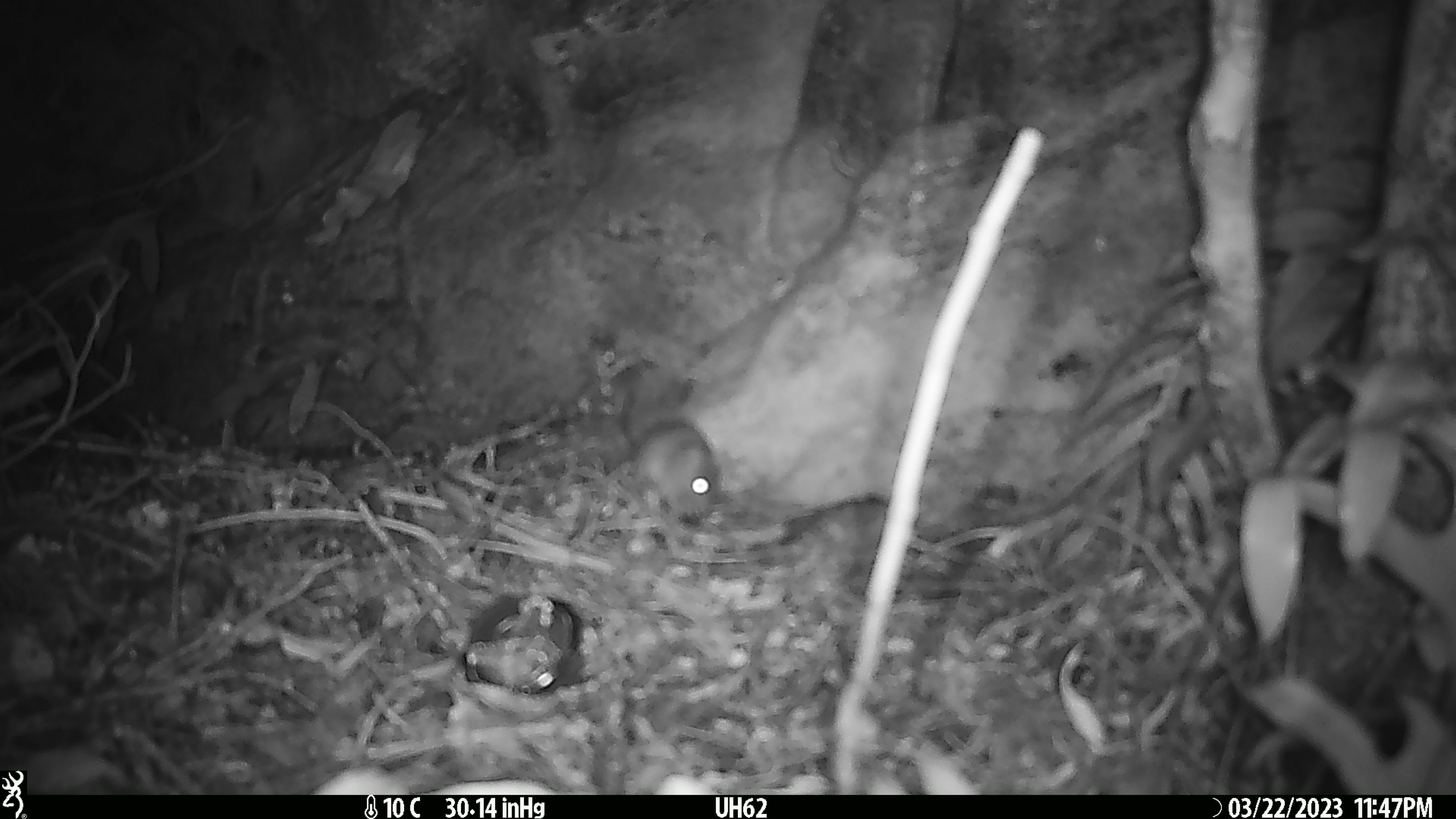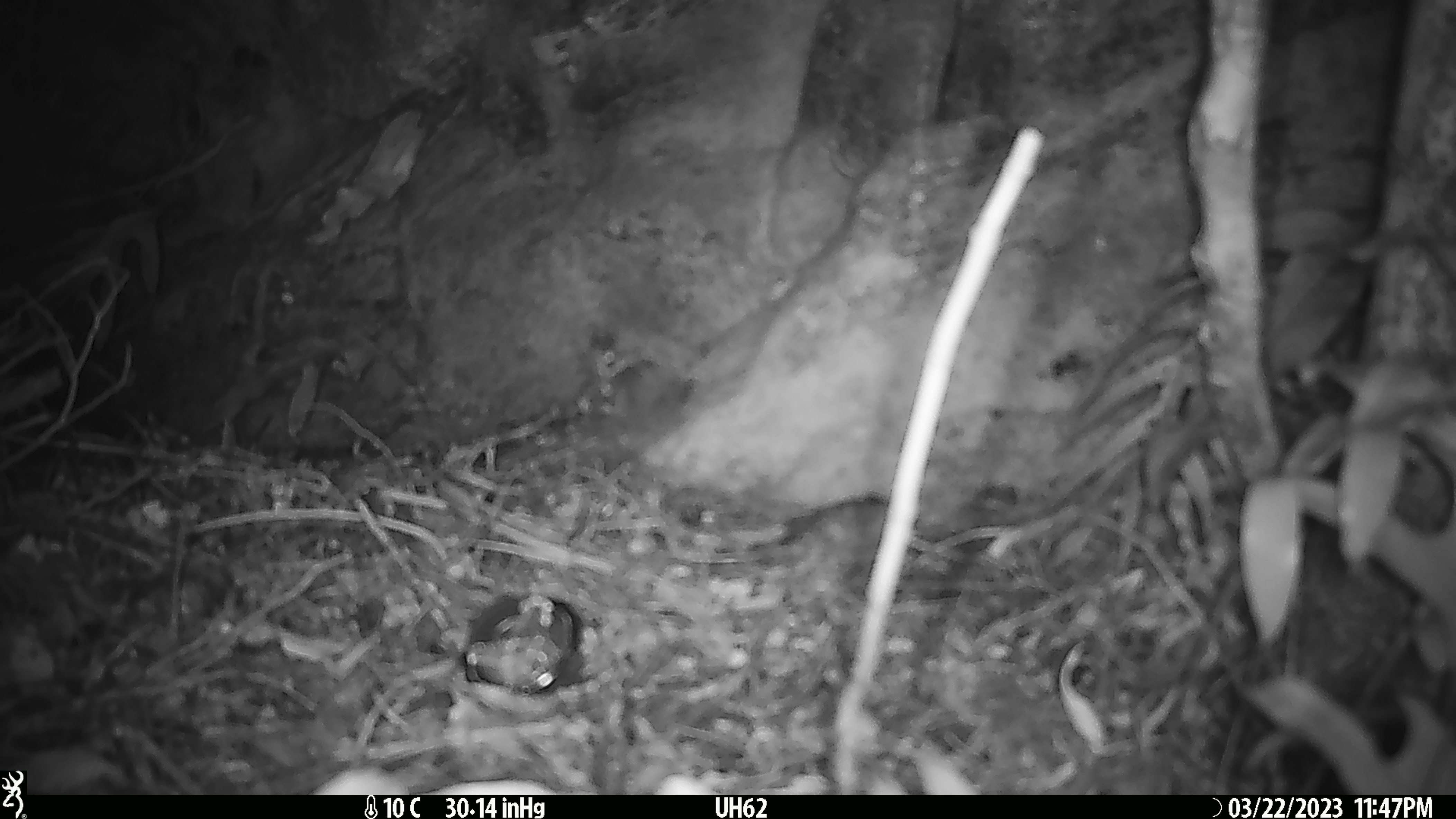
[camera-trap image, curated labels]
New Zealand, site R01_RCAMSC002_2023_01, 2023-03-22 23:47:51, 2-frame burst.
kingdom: Animalia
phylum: Chordata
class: Mammalia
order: Rodentia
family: Muridae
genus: Mus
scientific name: Mus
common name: mouse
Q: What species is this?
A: Mouse (Mus).